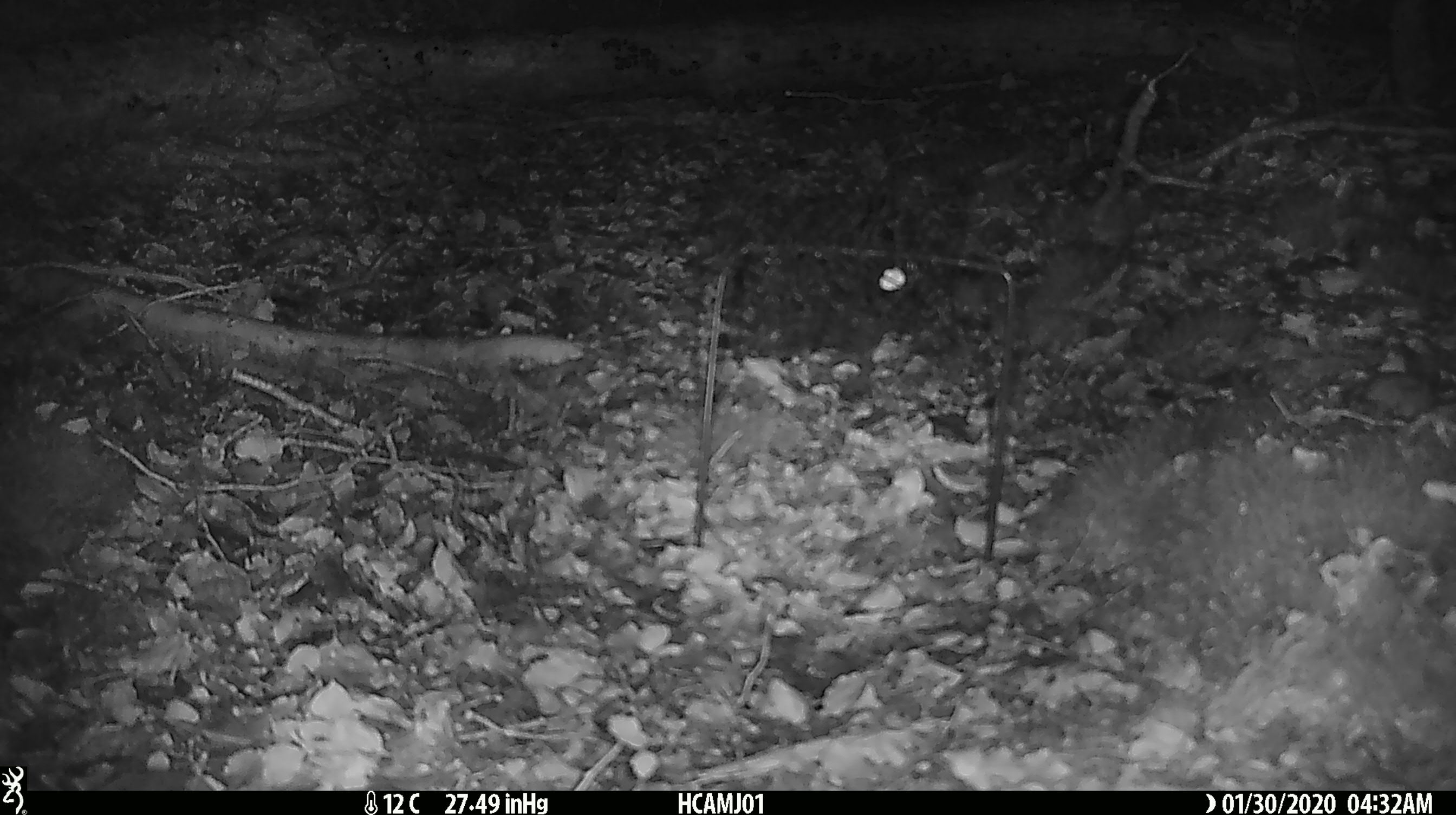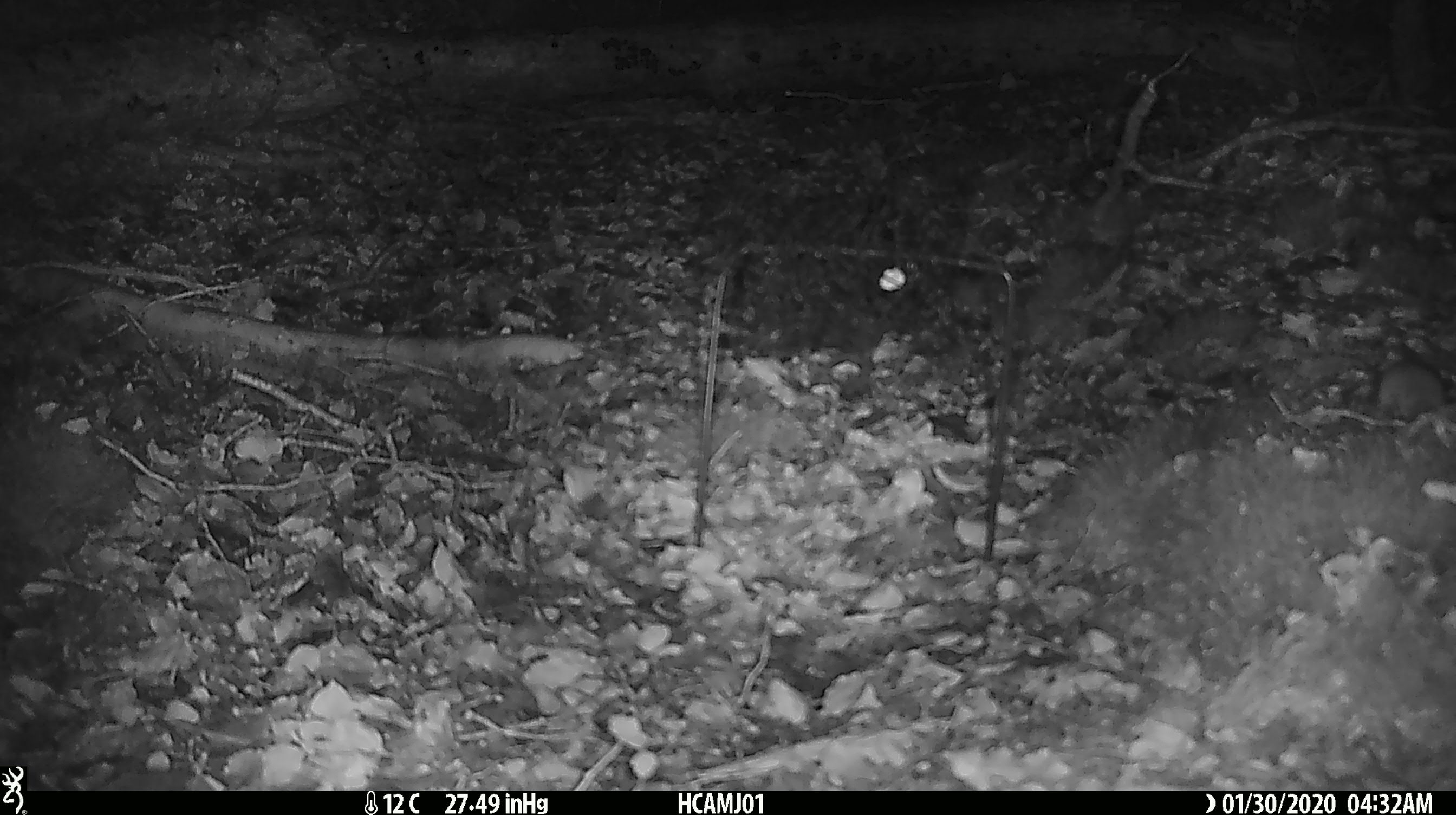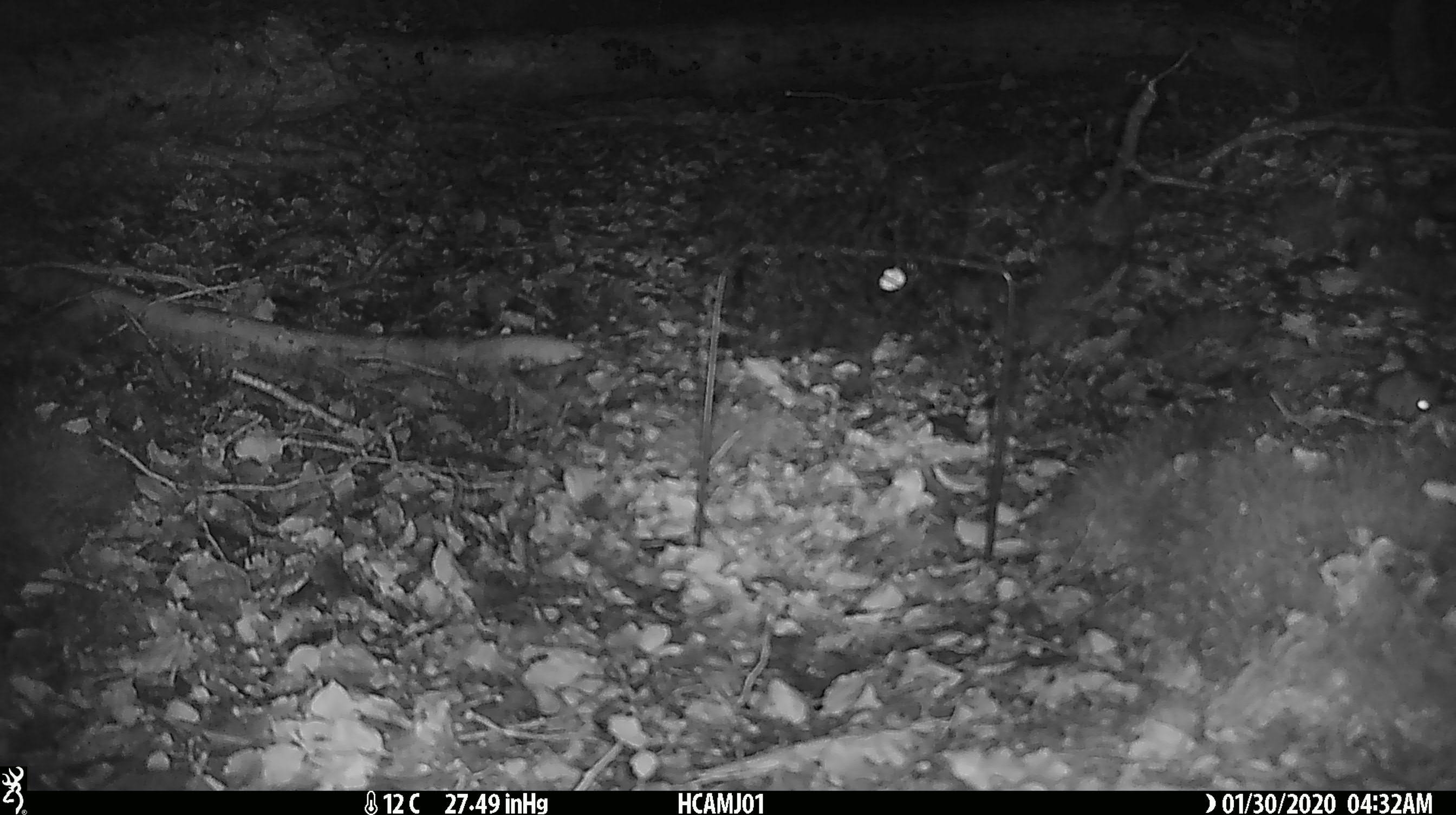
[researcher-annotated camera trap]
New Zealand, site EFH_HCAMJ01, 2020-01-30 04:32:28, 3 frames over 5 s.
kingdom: Animalia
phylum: Chordata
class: Mammalia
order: Rodentia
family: Muridae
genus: Mus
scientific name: Mus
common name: mouse